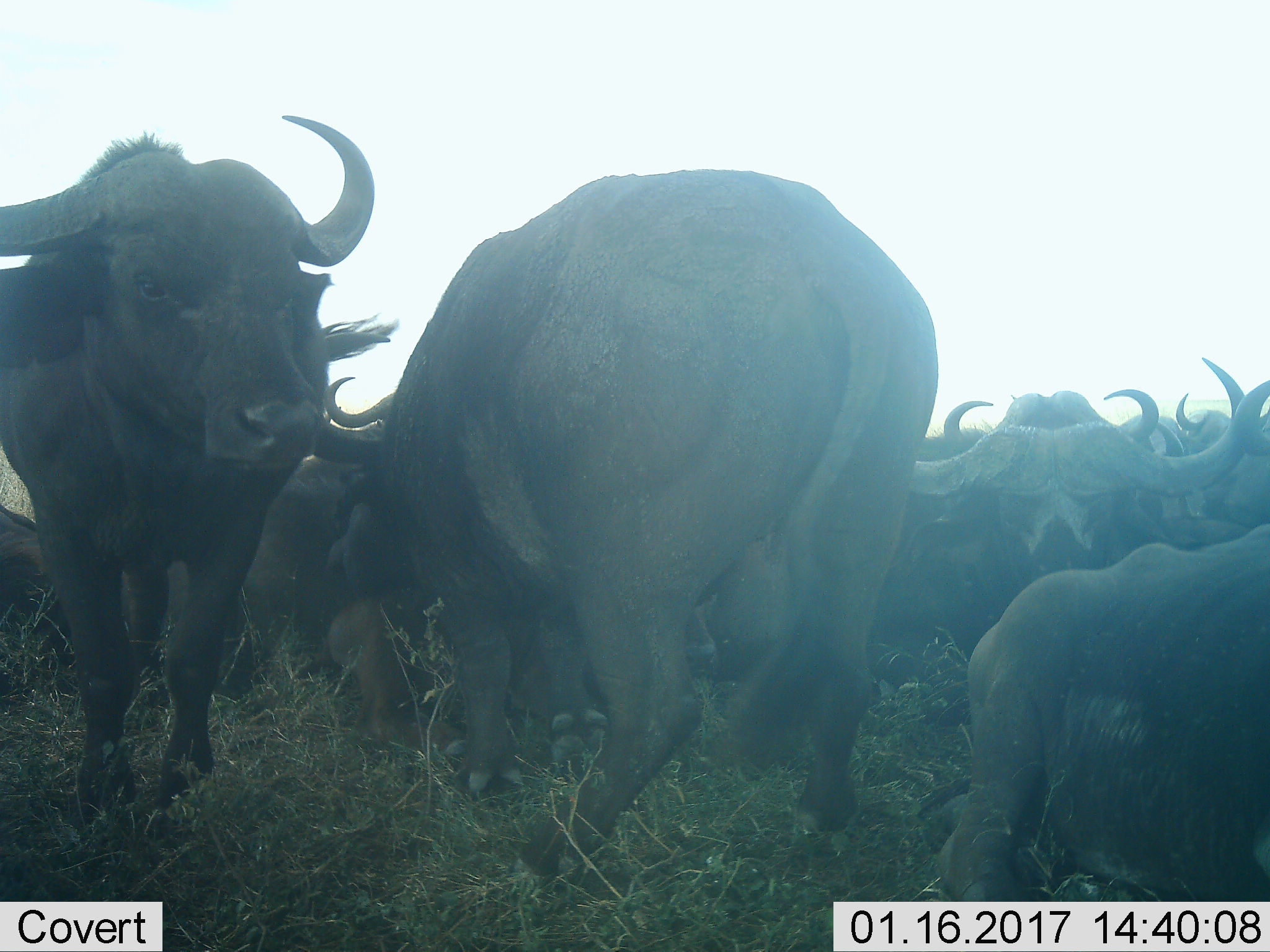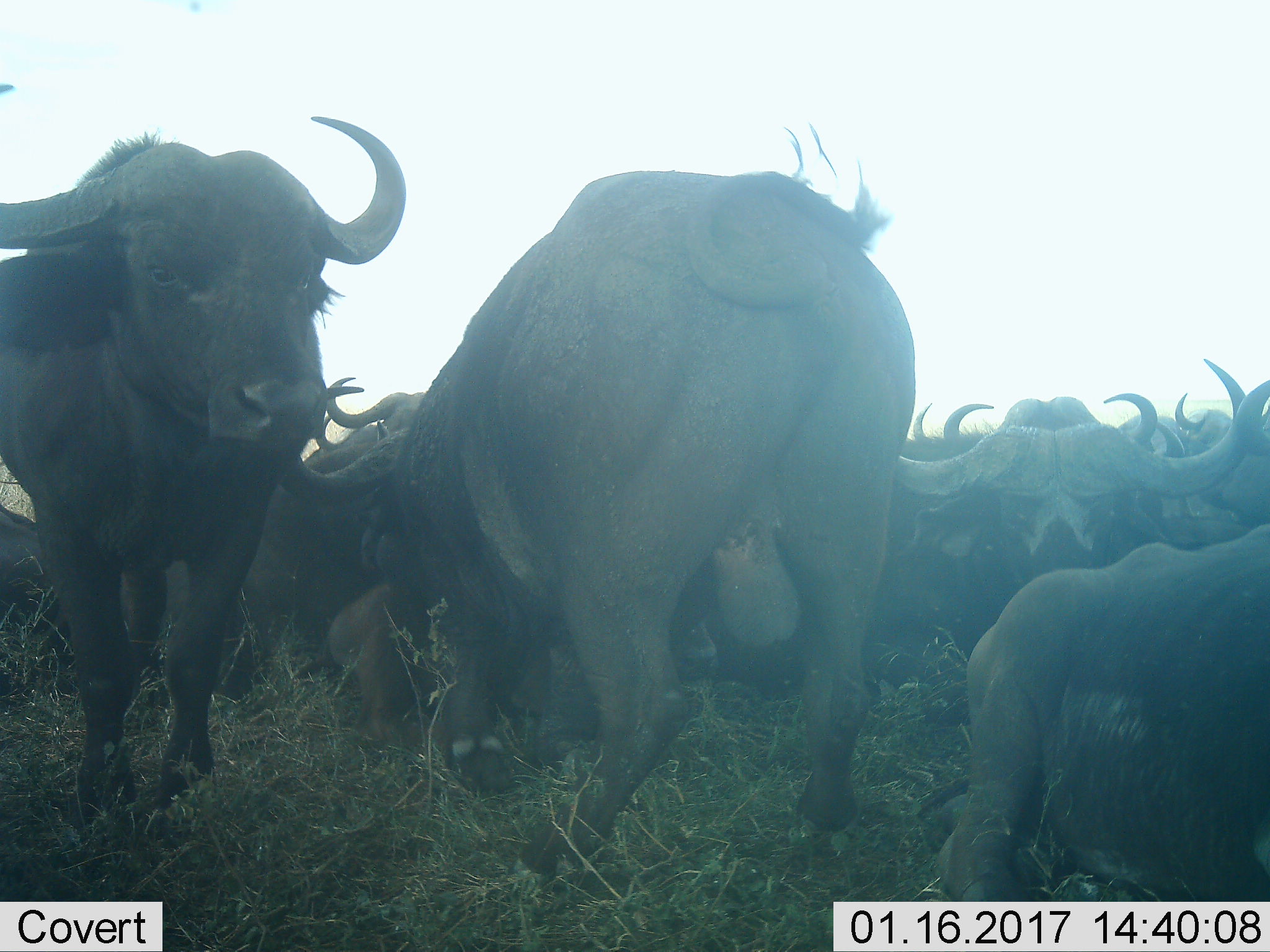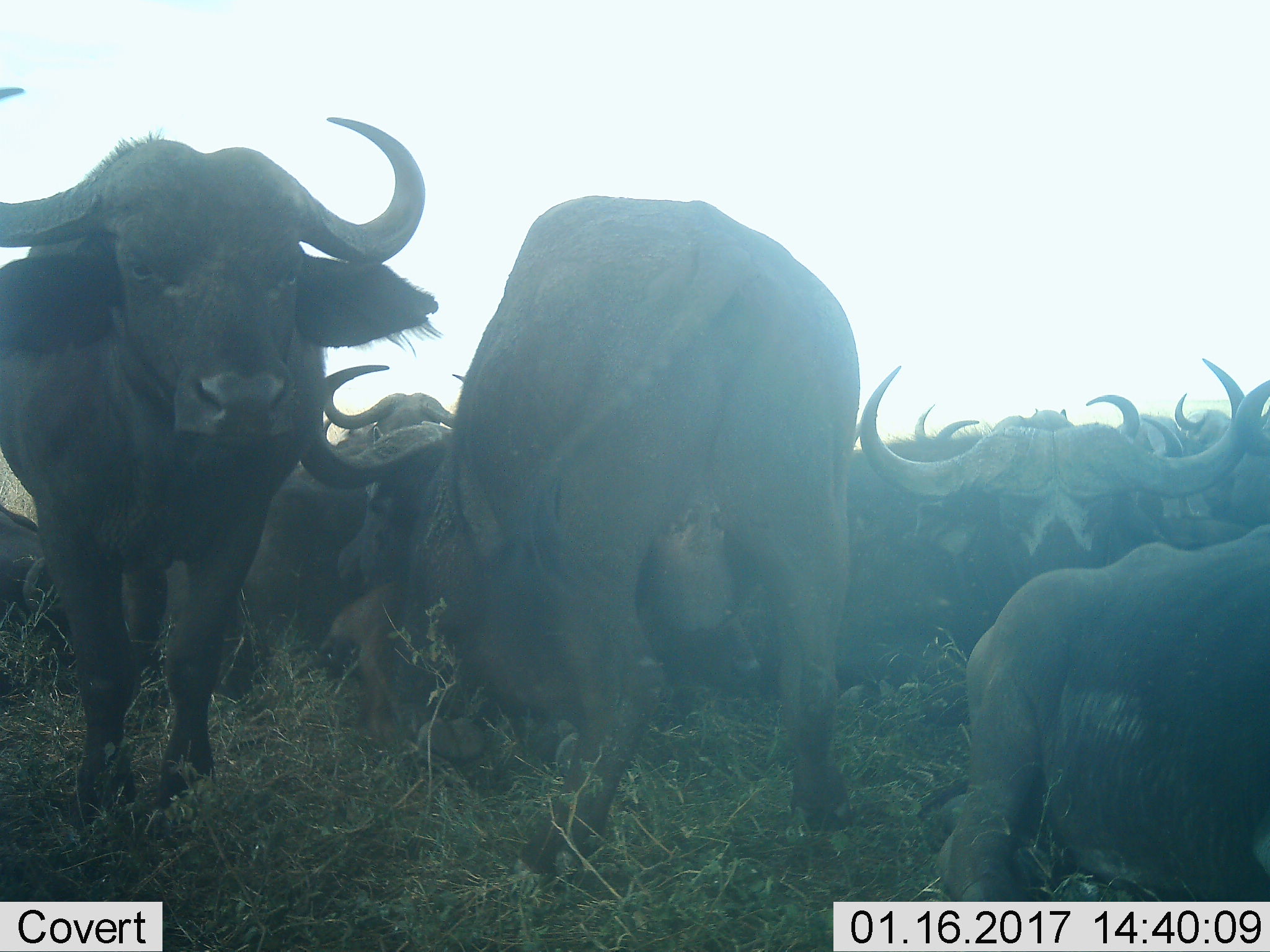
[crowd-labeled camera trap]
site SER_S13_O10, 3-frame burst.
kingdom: Animalia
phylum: Chordata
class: Mammalia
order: Artiodactyla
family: Bovidae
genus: Syncerus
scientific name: Syncerus caffer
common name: african buffalo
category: buffalo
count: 11-50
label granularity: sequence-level